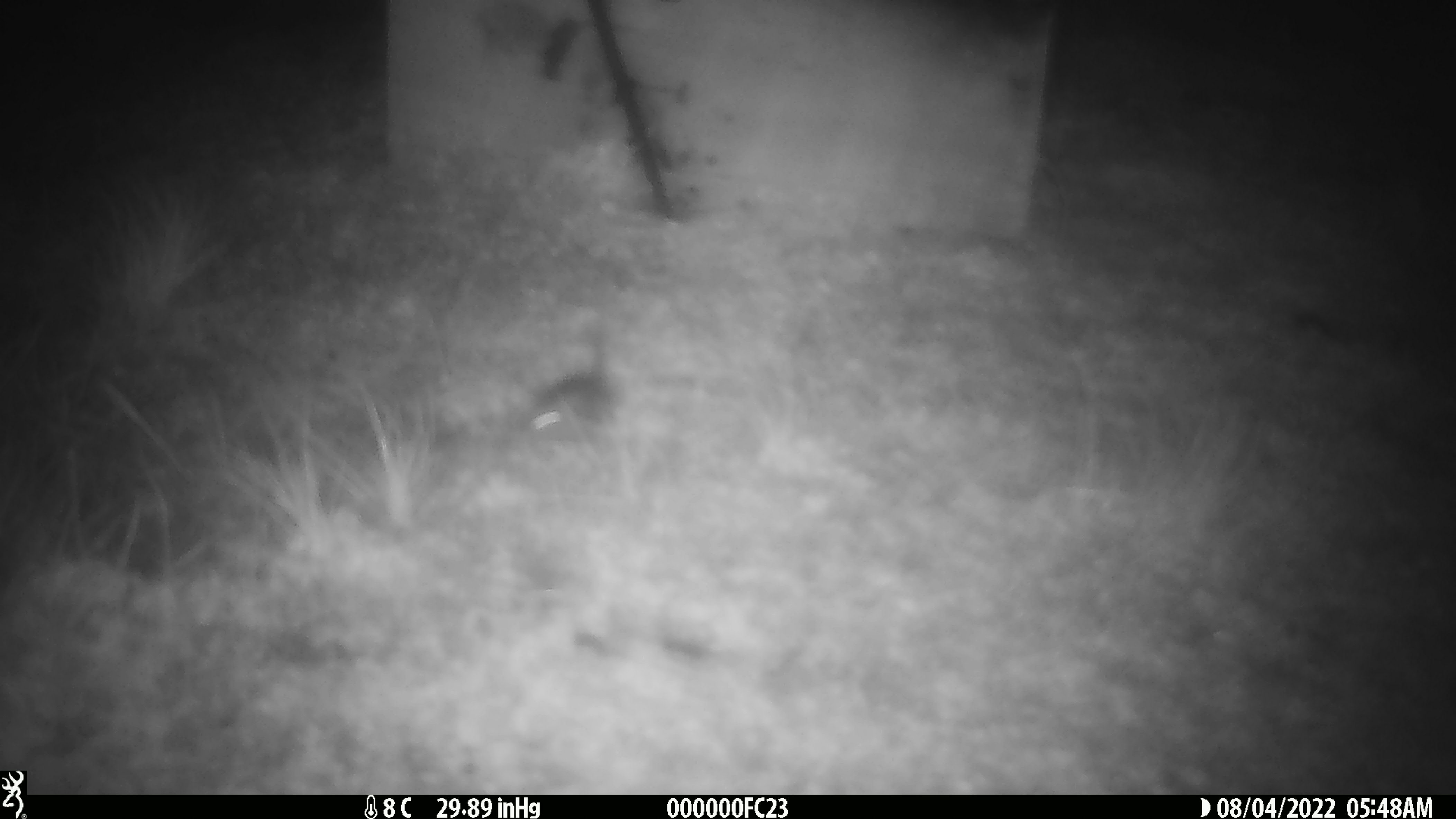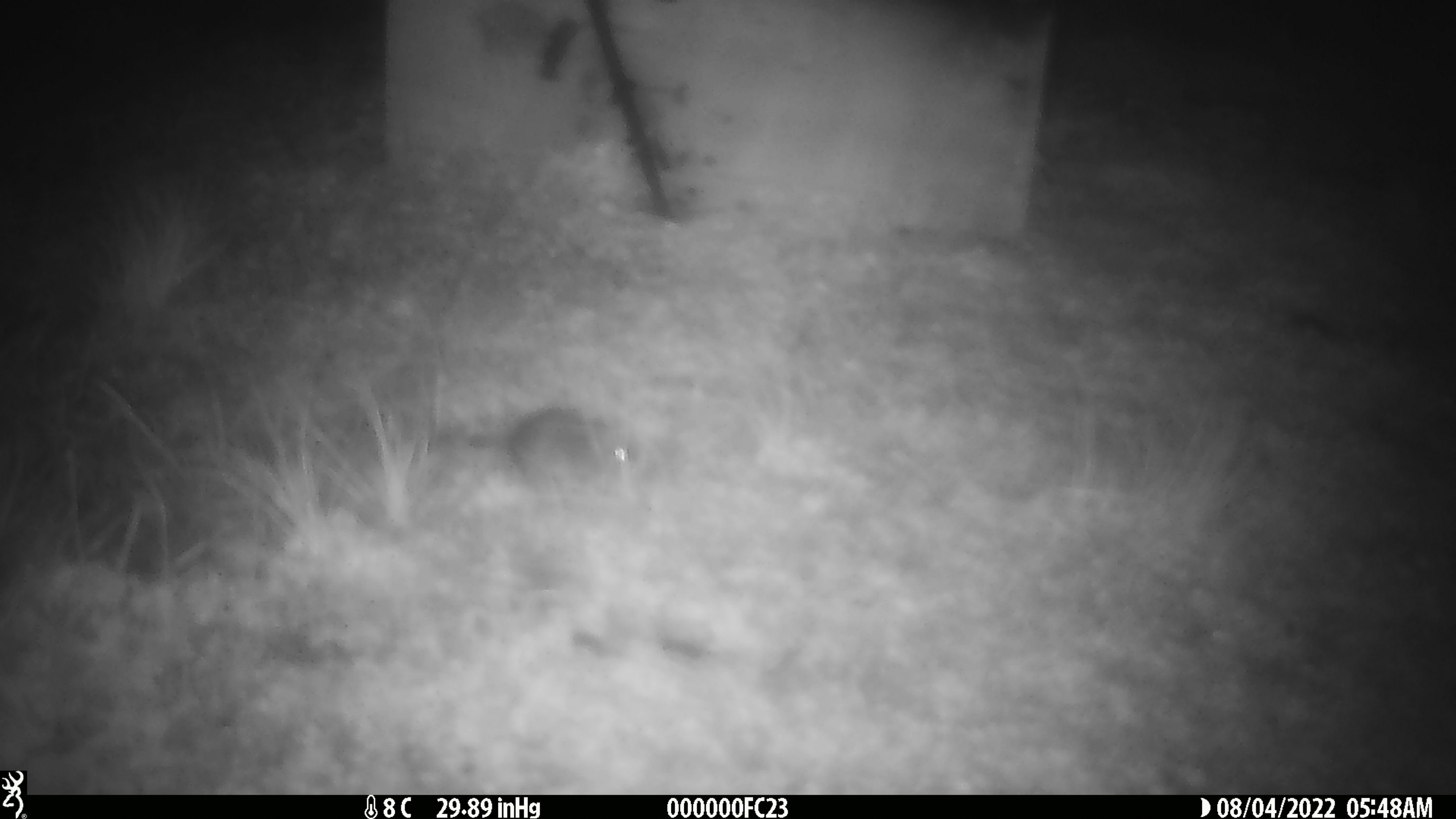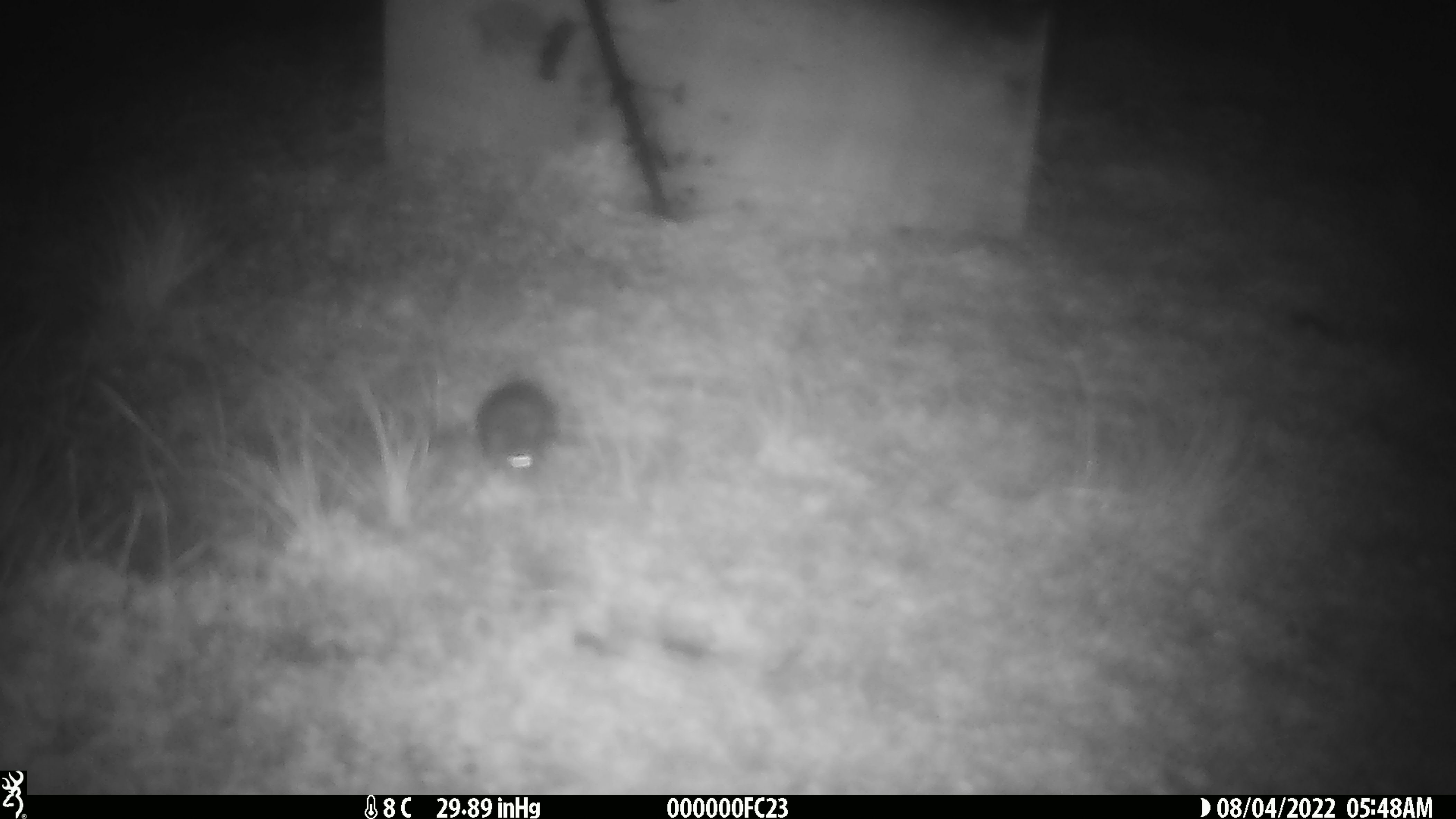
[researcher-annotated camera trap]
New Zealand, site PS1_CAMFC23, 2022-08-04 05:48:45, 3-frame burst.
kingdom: Animalia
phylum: Chordata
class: Mammalia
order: Rodentia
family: Muridae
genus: Mus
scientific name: Mus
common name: mouse